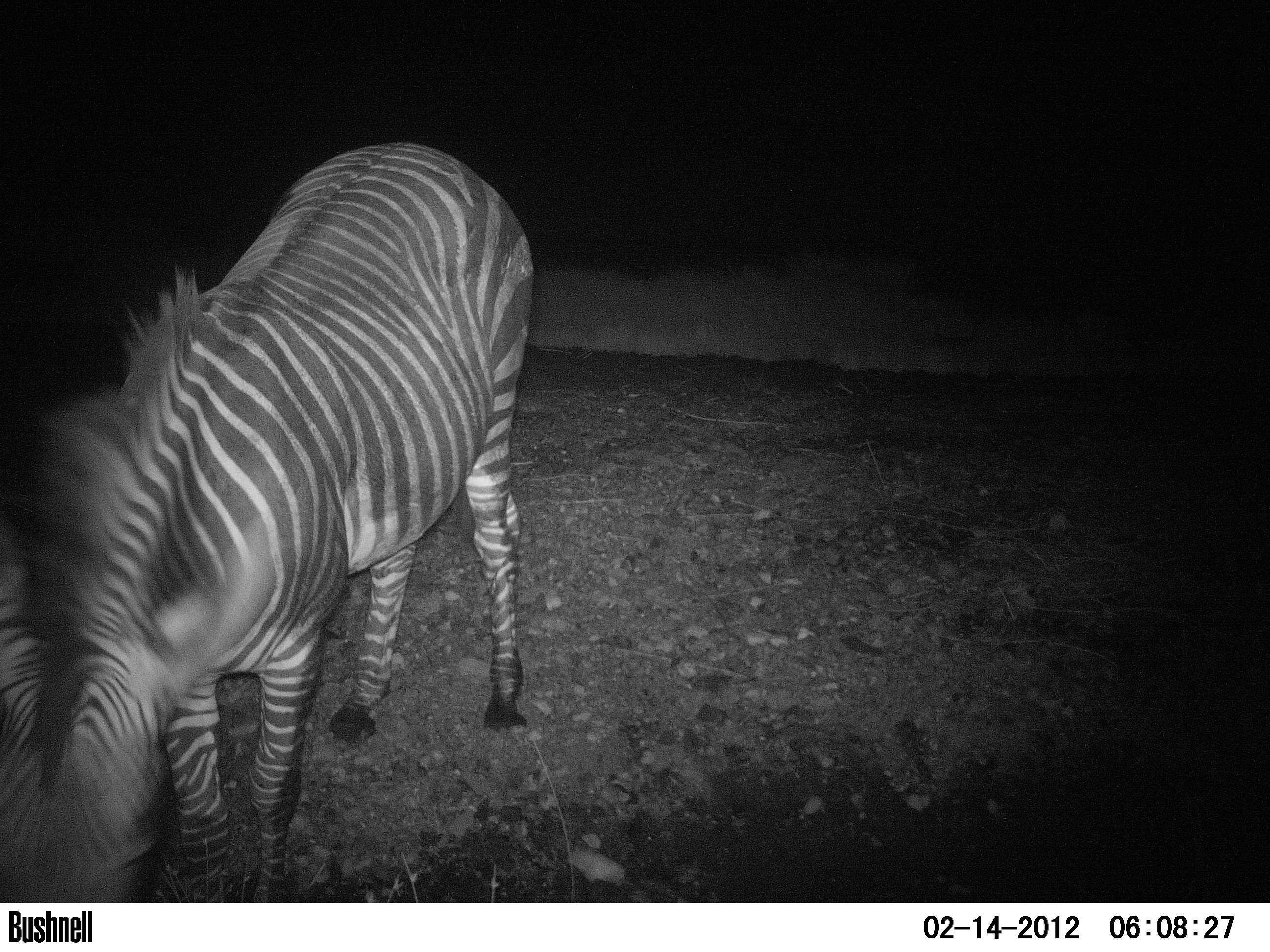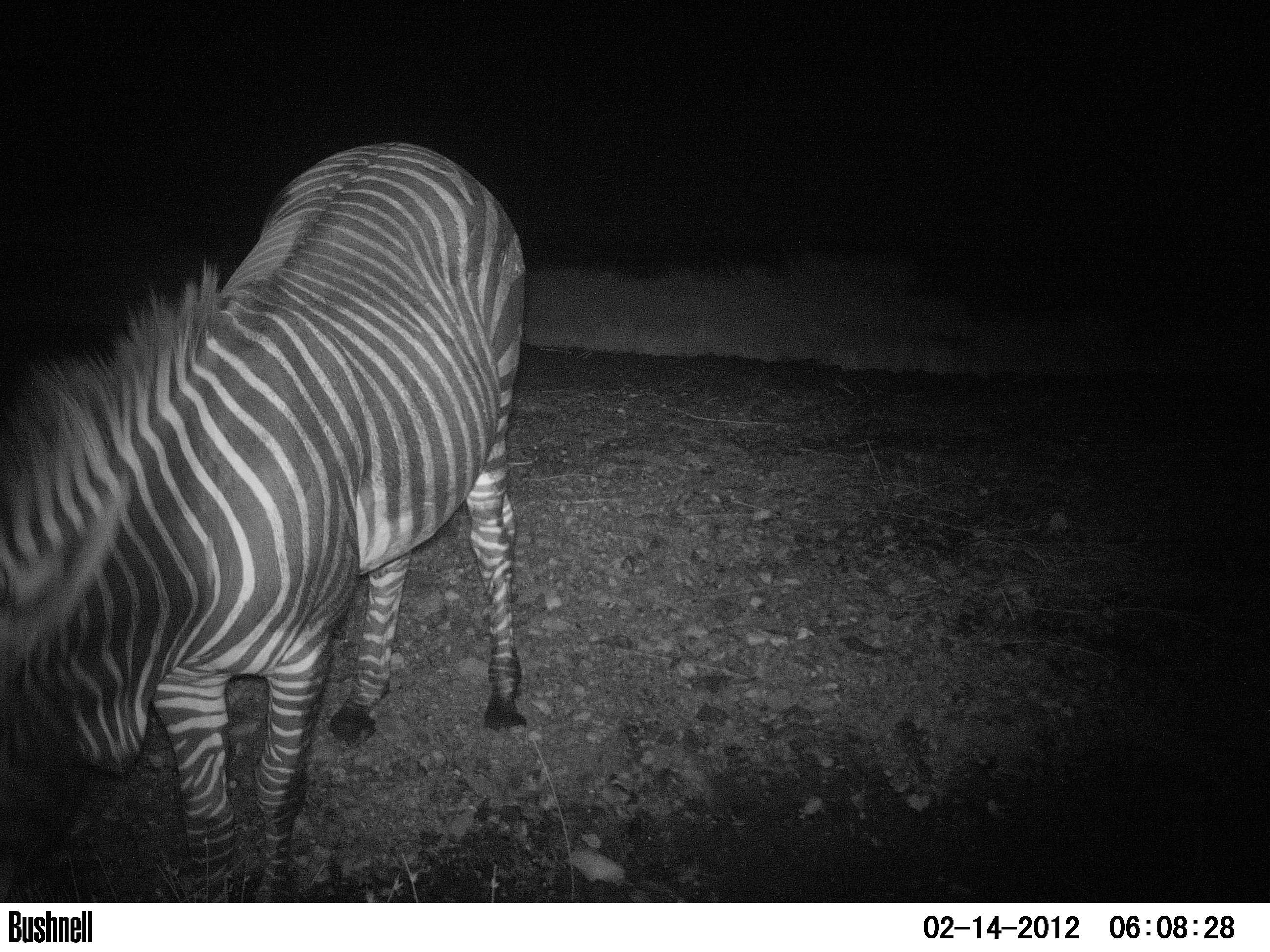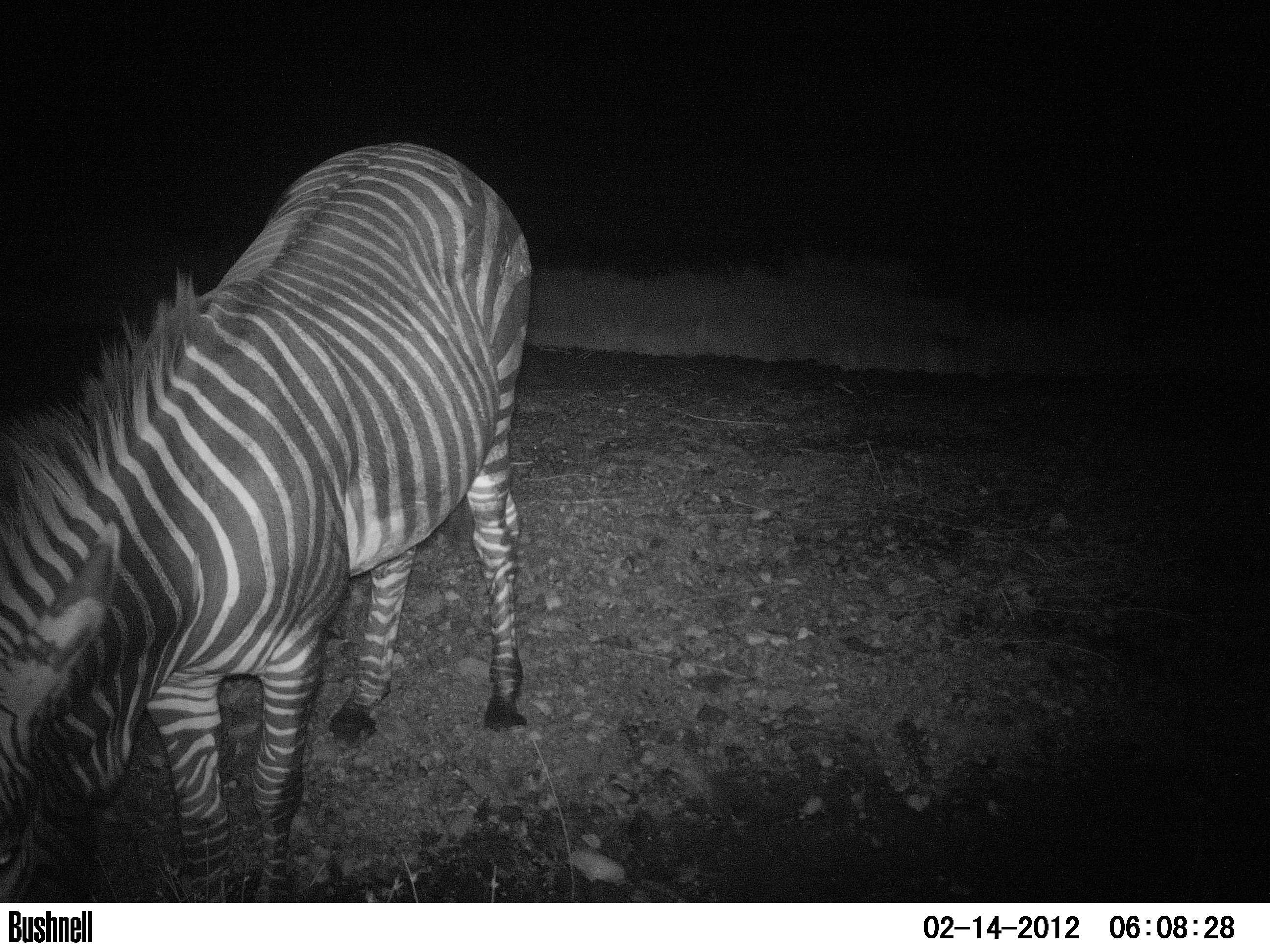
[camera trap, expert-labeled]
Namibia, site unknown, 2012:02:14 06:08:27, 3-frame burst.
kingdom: Animalia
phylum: Chordata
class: Mammalia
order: Perissodactyla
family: Equidae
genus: Equus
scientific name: Equus zebra hartmannae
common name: hartmann's mountain zebra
Equus zebra hartmannae (hartmann's mountain zebra).